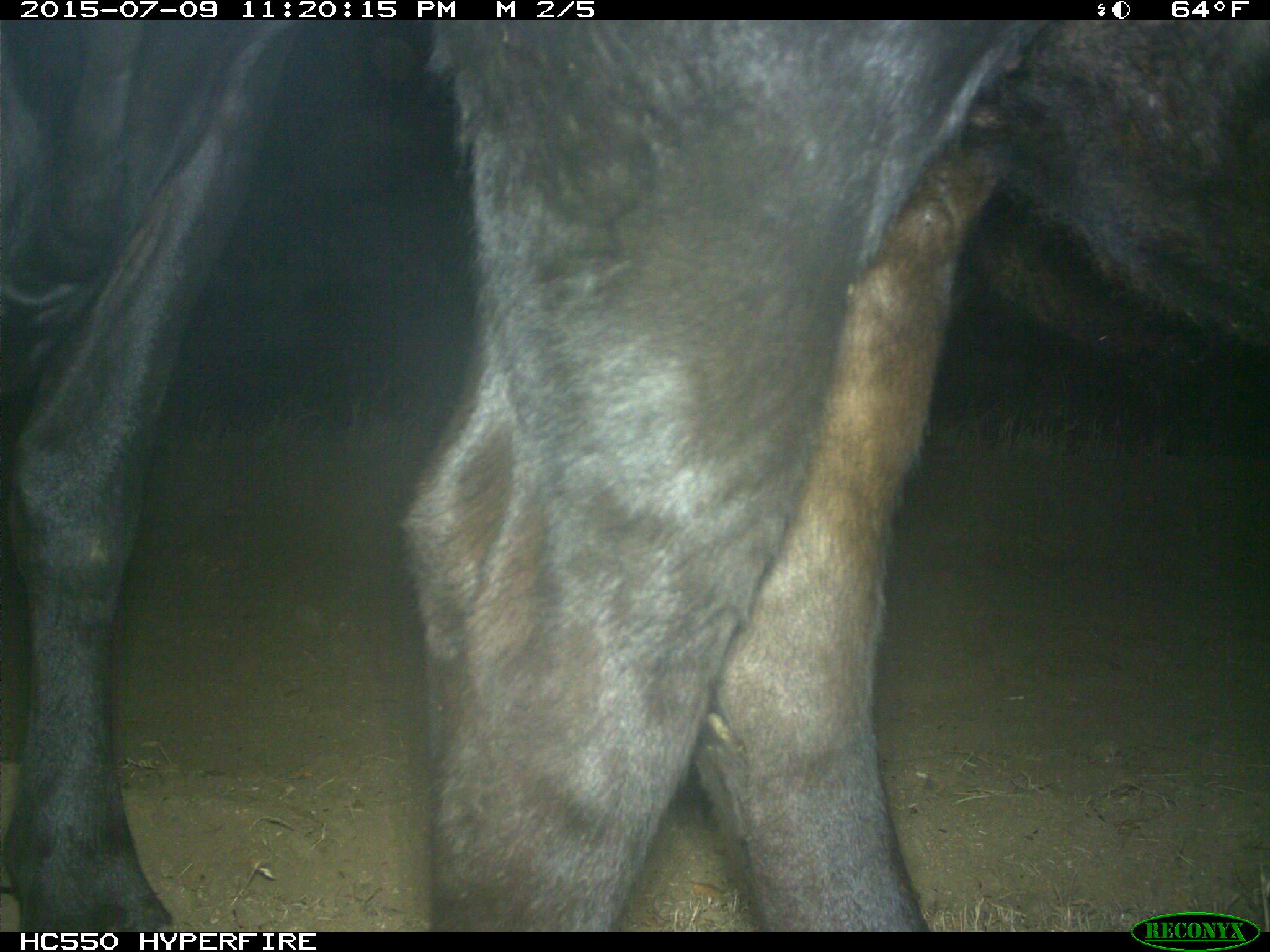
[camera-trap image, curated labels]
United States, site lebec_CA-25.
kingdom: Animalia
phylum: Chordata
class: Mammalia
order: Artiodactyla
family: Bovidae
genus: Bos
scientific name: Bos taurus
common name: domestic cow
Bos taurus (domestic cow).